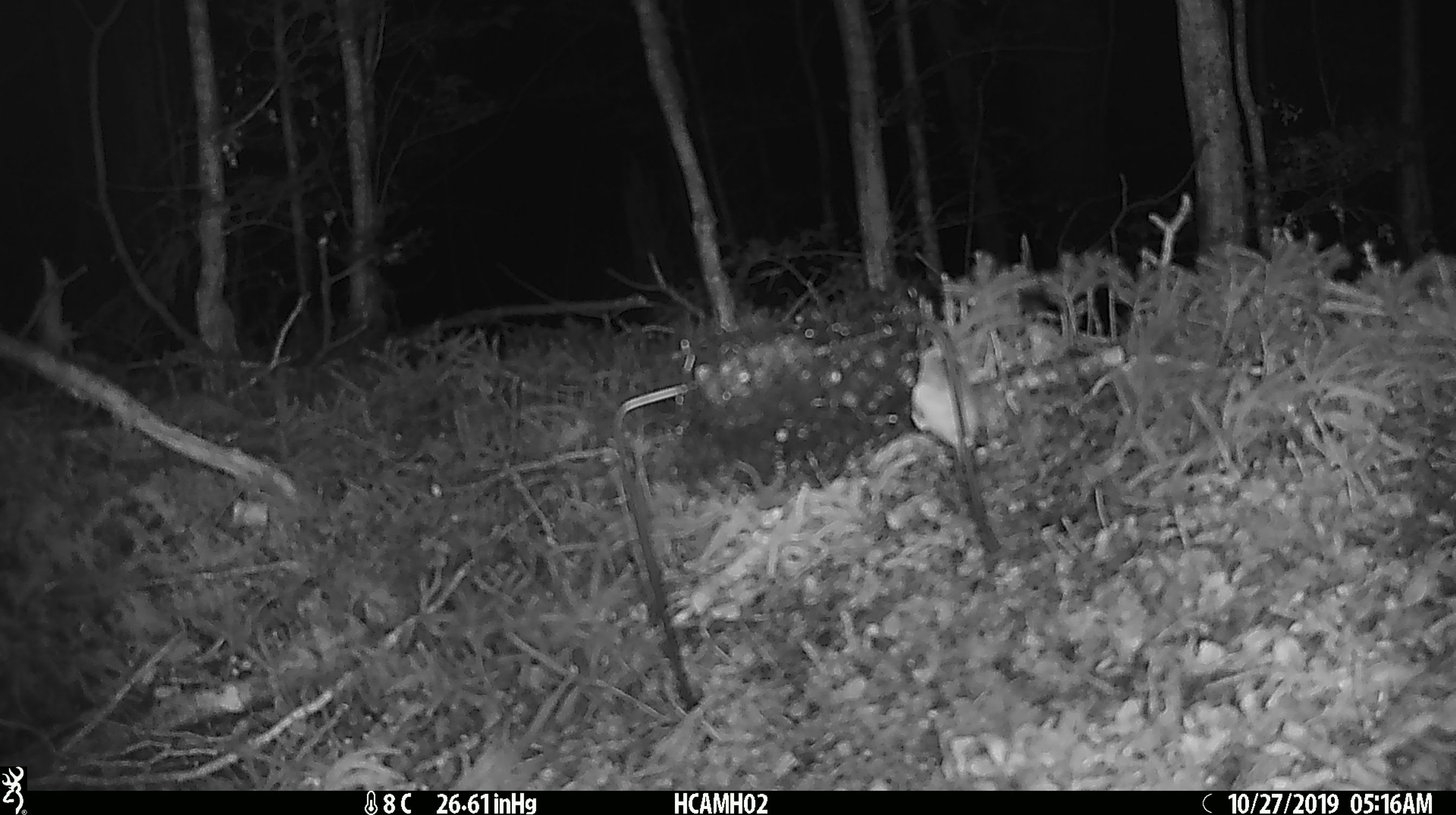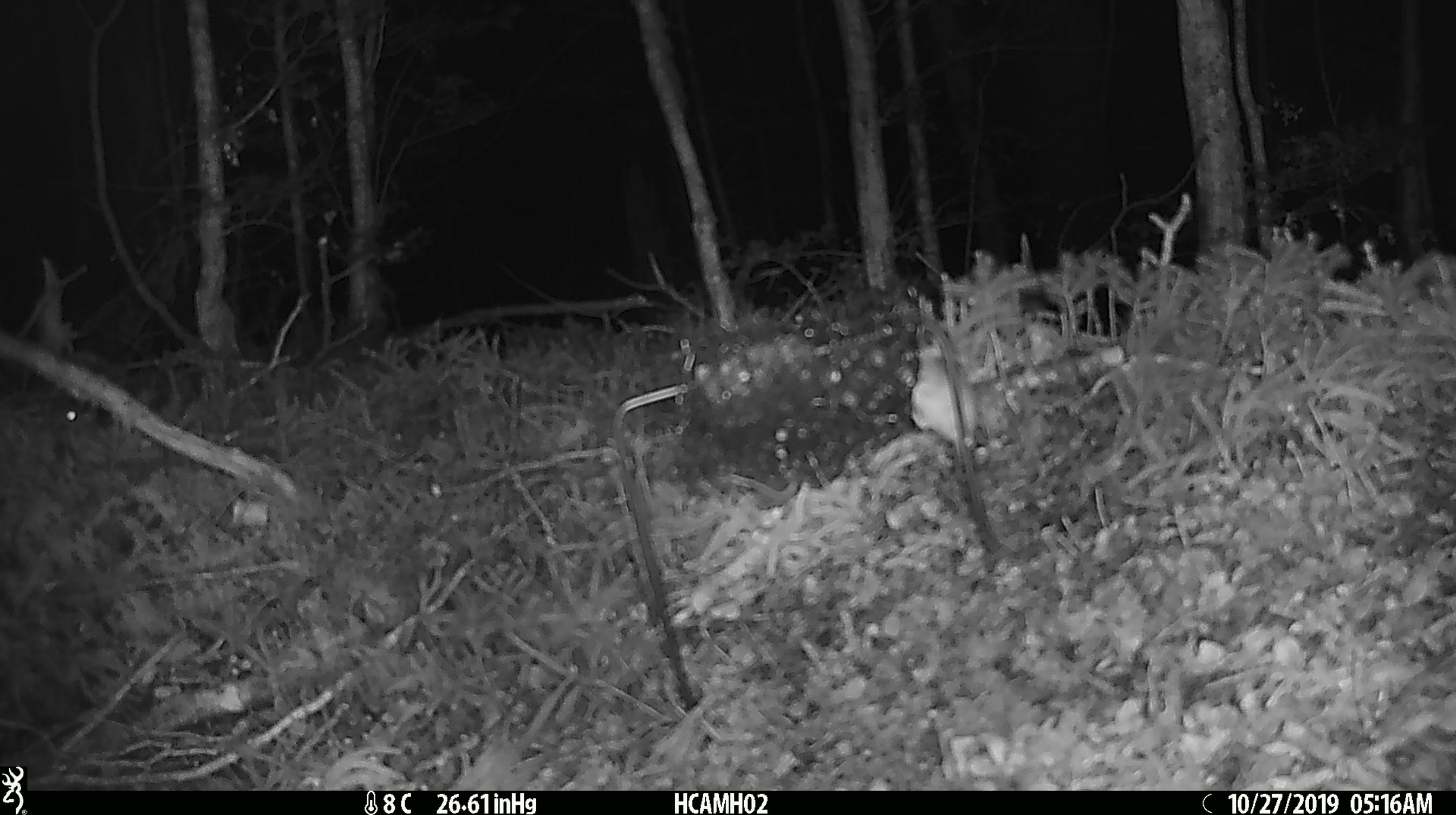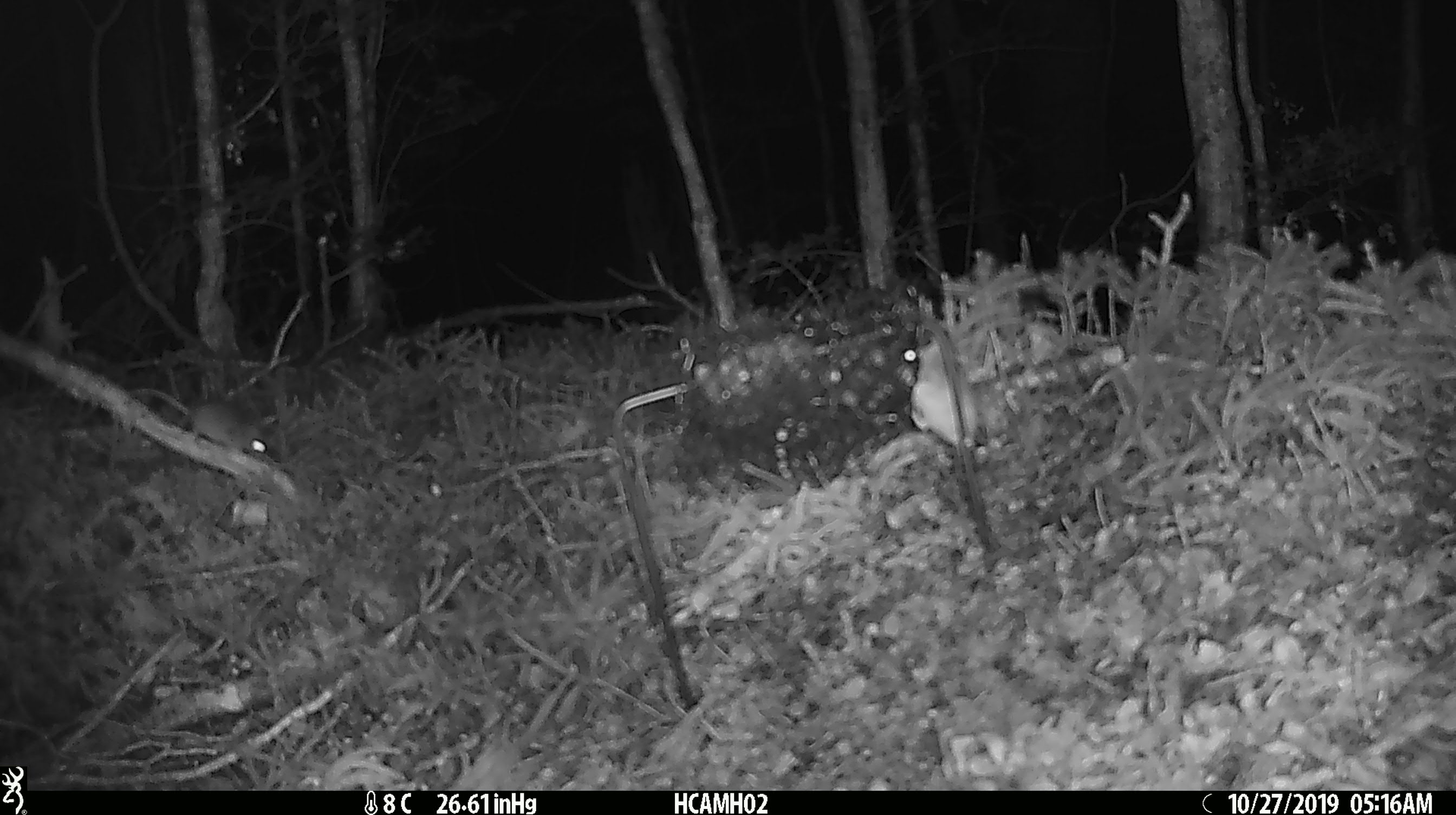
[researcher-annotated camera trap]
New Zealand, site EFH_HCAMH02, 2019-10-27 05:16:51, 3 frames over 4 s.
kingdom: Animalia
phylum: Chordata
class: Mammalia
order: Rodentia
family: Muridae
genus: Mus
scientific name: Mus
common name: mouse